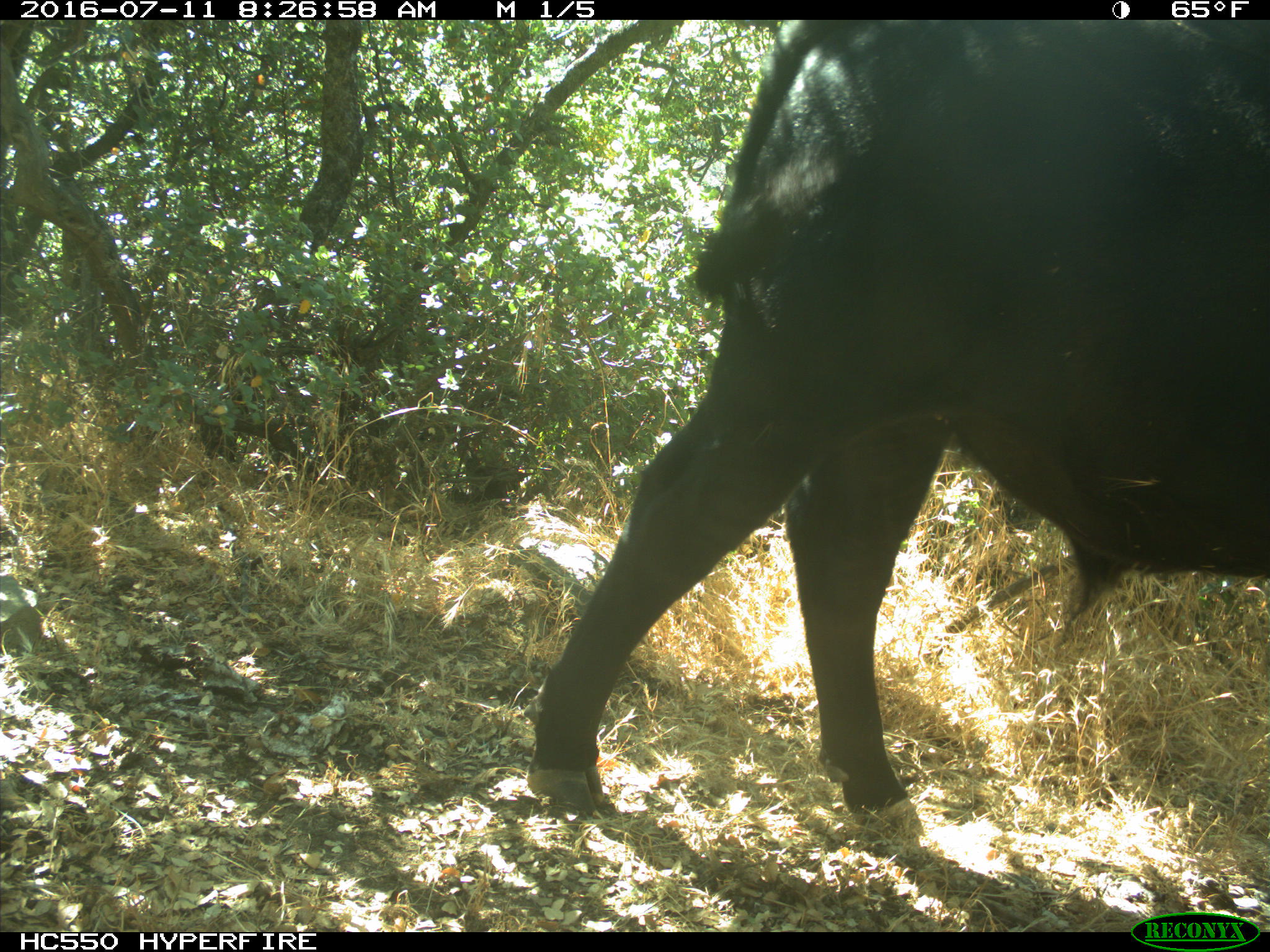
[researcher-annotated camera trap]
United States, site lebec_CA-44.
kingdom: Animalia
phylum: Chordata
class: Mammalia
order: Artiodactyla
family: Bovidae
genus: Bos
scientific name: Bos taurus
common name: domestic cow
Bos taurus (domestic cow).